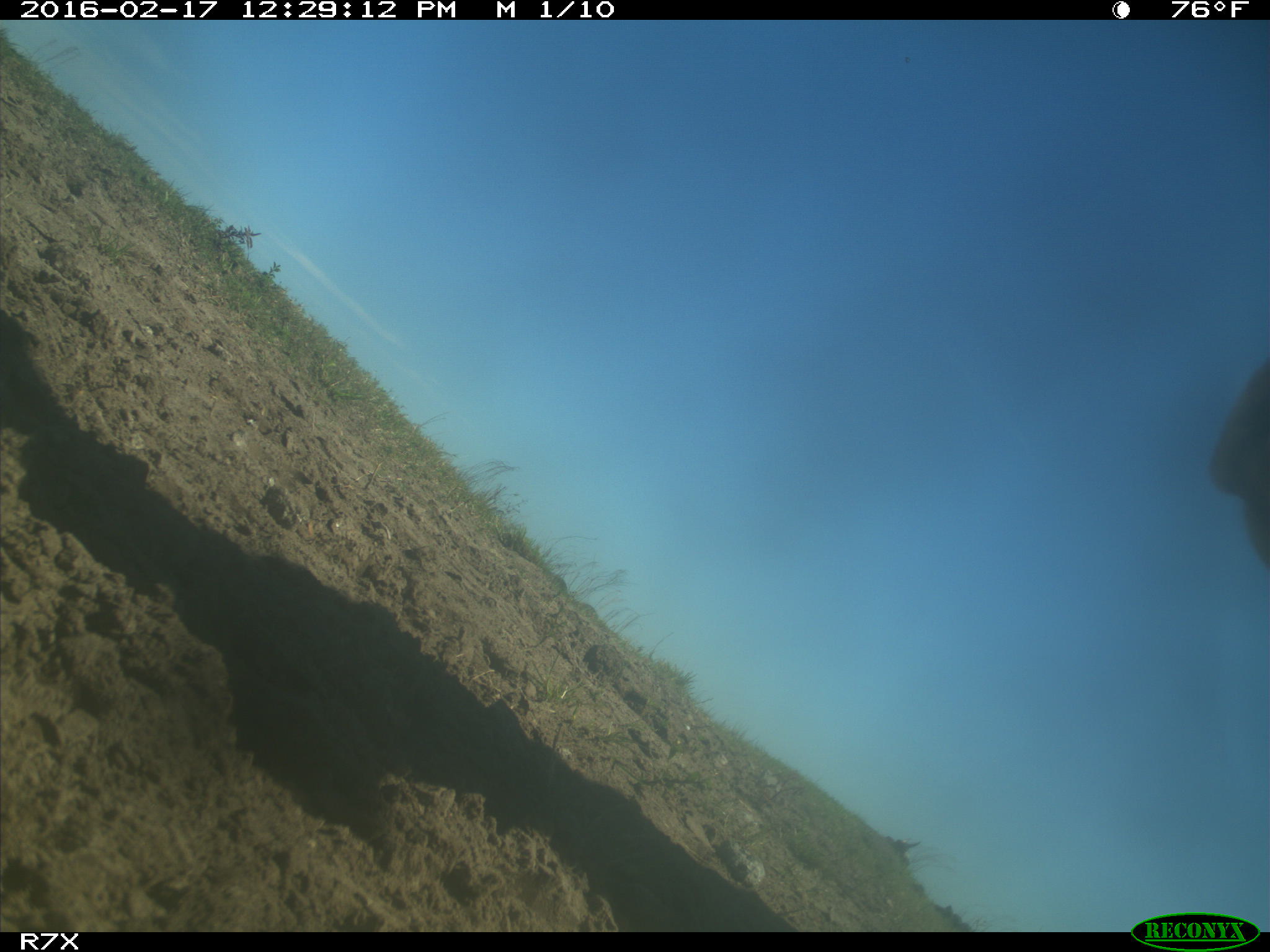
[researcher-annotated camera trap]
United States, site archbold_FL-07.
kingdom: Animalia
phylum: Chordata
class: Mammalia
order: Artiodactyla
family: Bovidae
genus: Bos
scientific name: Bos taurus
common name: domestic cow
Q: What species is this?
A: Bos taurus (domestic cow).